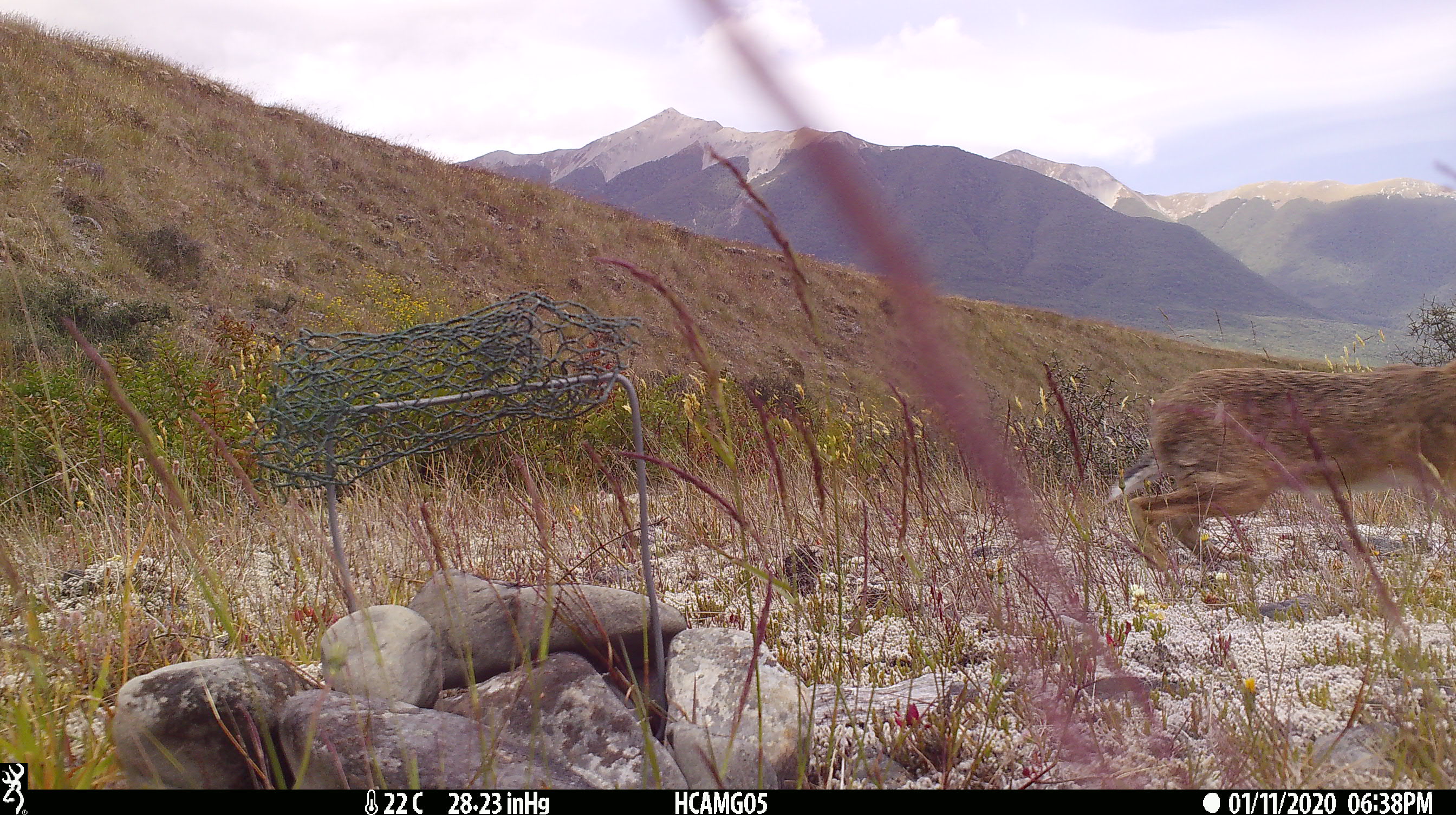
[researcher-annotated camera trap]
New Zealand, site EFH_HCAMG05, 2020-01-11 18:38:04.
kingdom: Animalia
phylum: Chordata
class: Mammalia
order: Lagomorpha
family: Leporidae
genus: Lepus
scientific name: Lepus europaeus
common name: brown hare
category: hare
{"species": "hare (brown hare) (Lepus europaeus)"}